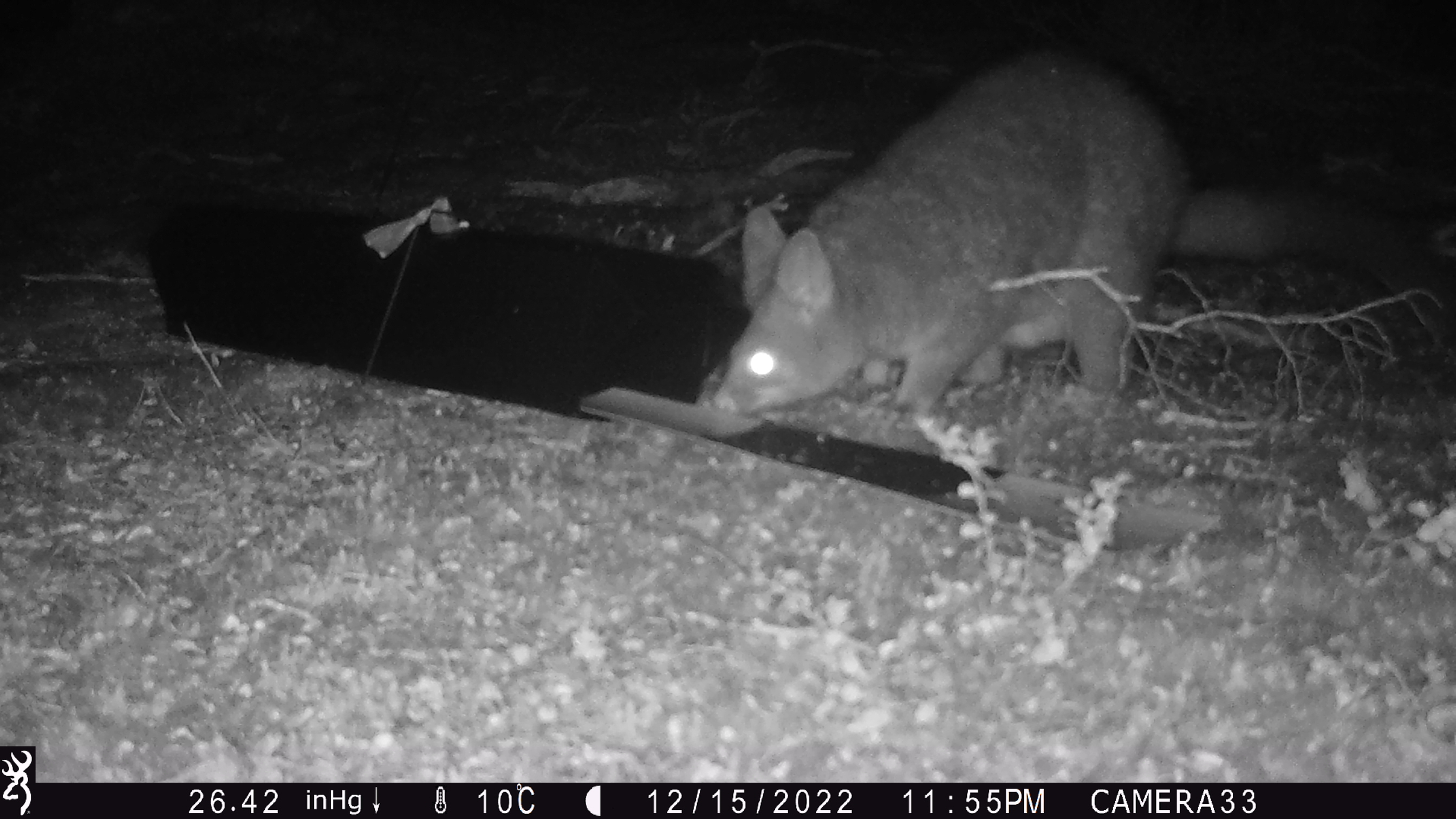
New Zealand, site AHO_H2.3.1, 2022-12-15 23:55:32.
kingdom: Animalia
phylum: Chordata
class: Mammalia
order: Diprotodontia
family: Phalangeridae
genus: Trichosurus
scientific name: Trichosurus vulpecula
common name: common brushtail possum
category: possum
Possum (common brushtail possum) (Trichosurus vulpecula).